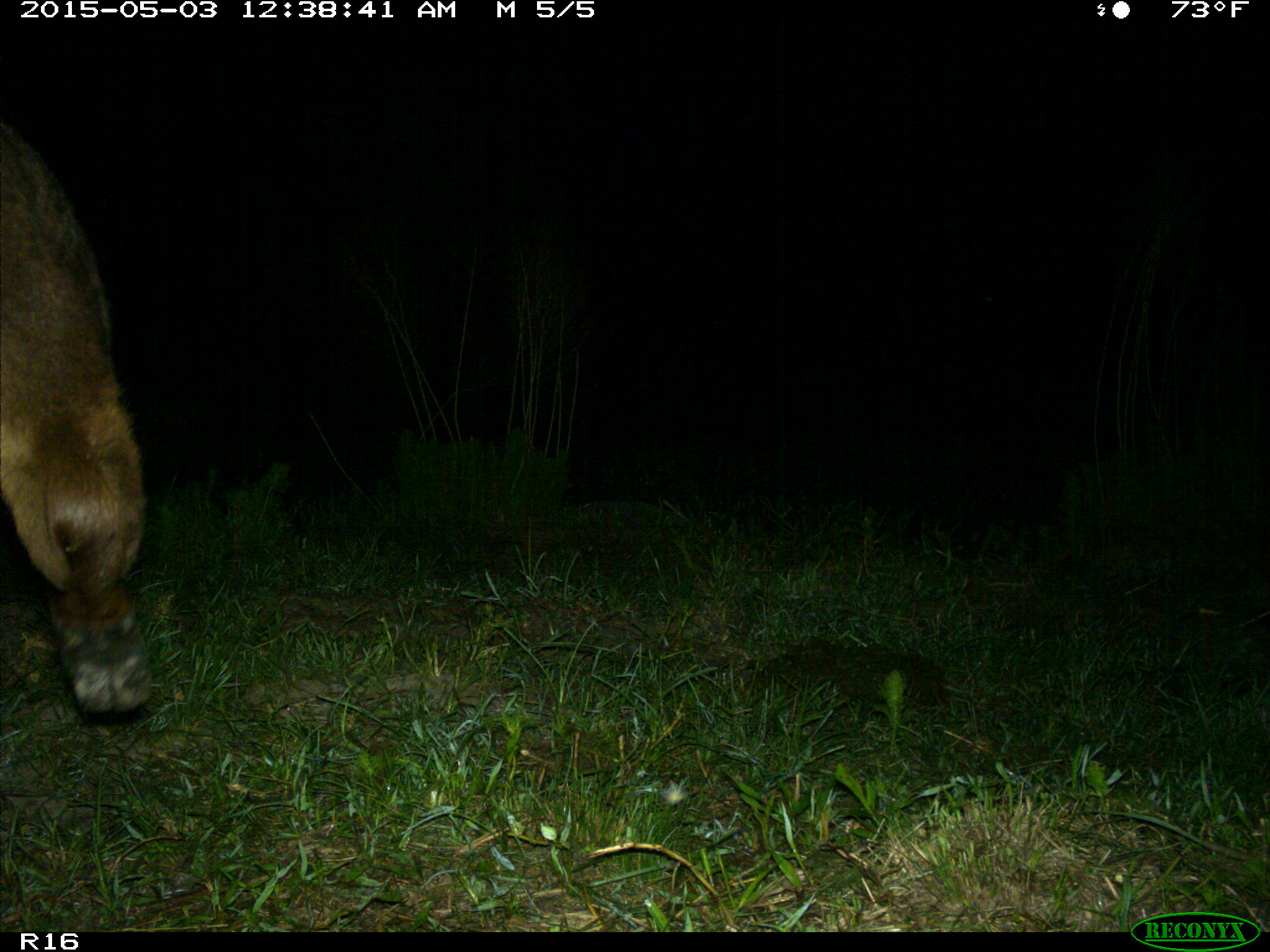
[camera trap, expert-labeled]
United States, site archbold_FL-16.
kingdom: Animalia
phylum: Chordata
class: Mammalia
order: Artiodactyla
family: Bovidae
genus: Bos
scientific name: Bos taurus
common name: domestic cow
Bos taurus (domestic cow).